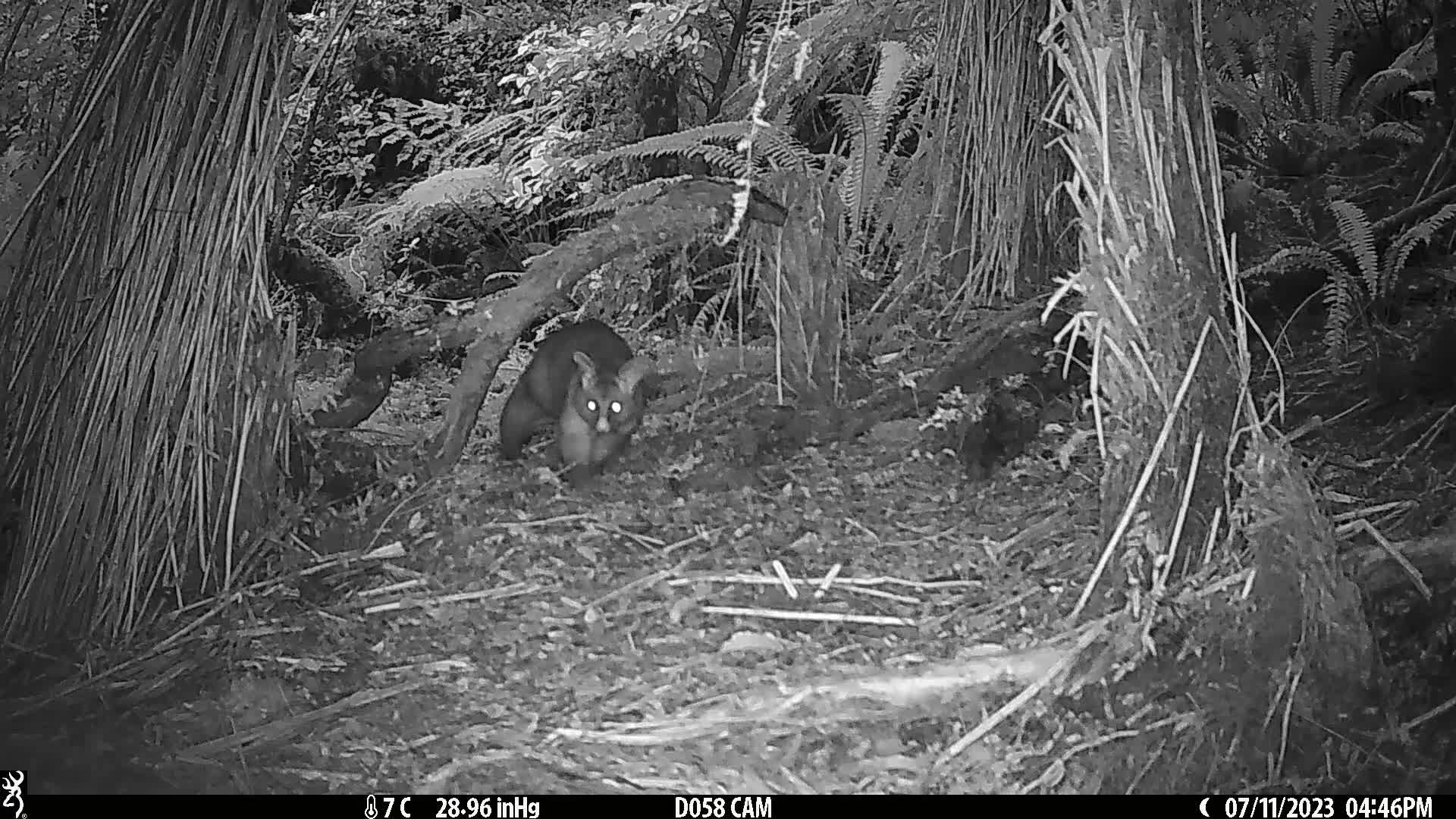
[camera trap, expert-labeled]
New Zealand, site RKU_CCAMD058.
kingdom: Animalia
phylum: Chordata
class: Mammalia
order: Diprotodontia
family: Phalangeridae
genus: Trichosurus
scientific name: Trichosurus vulpecula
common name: common brushtail possum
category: possum